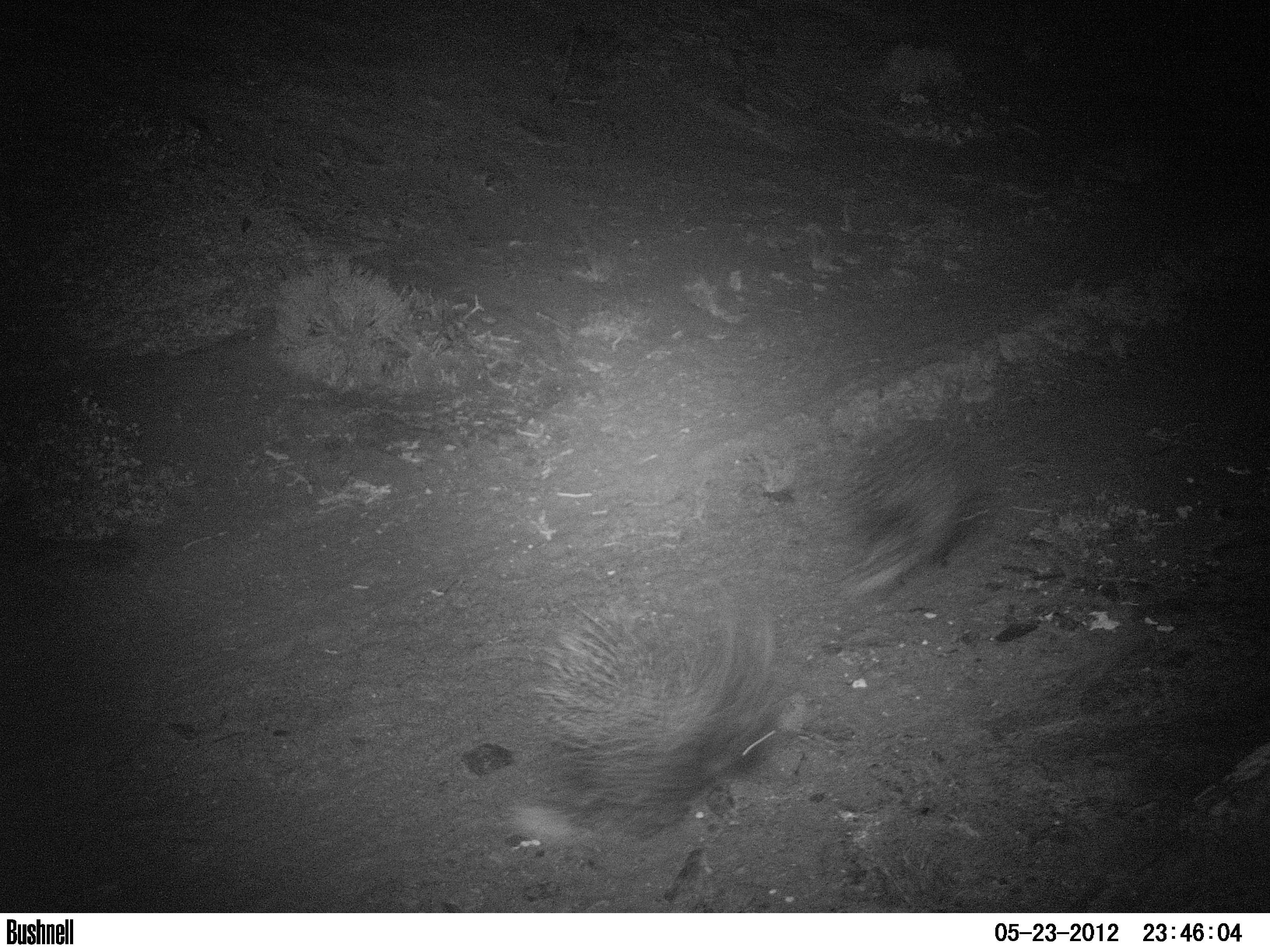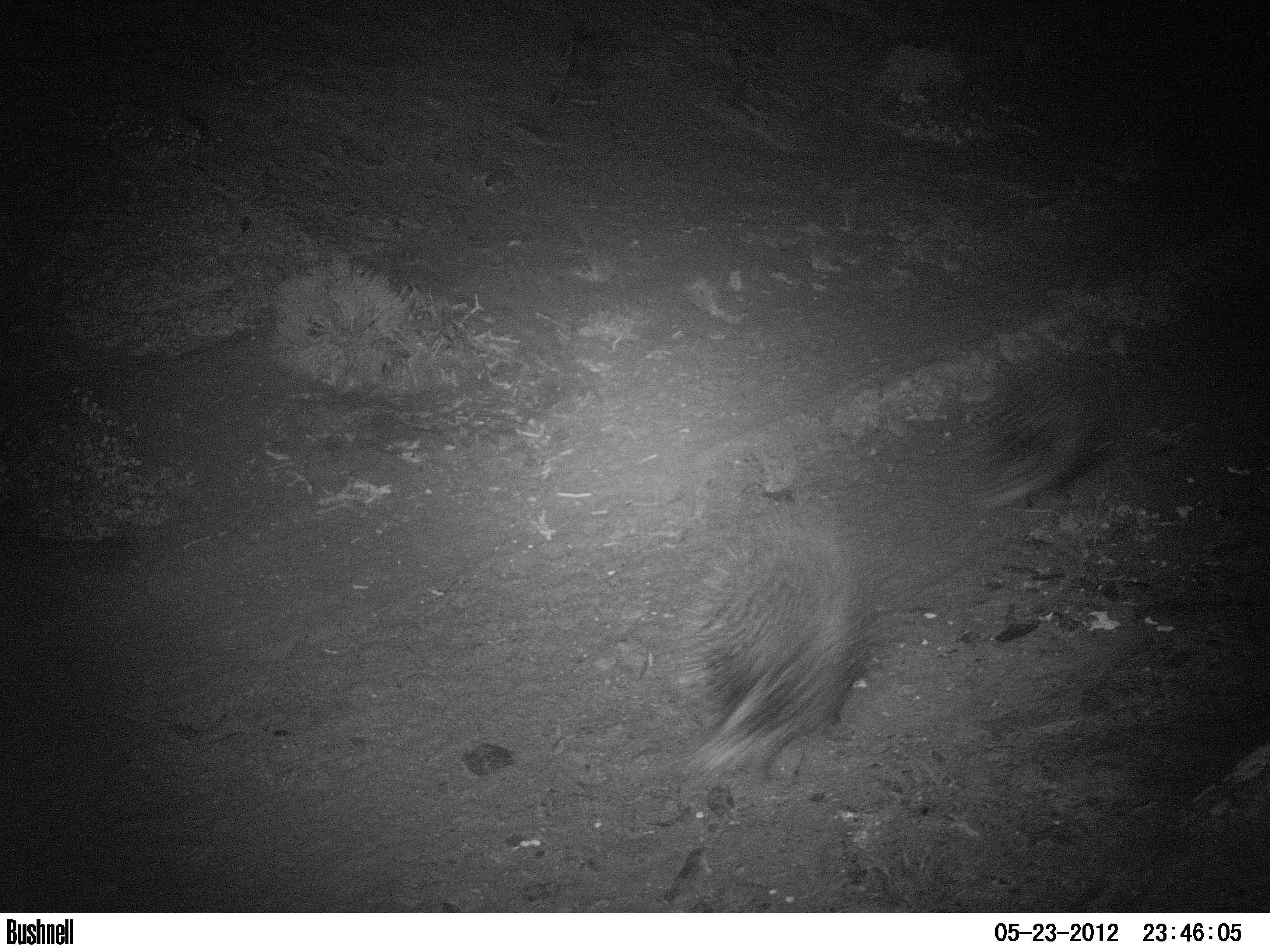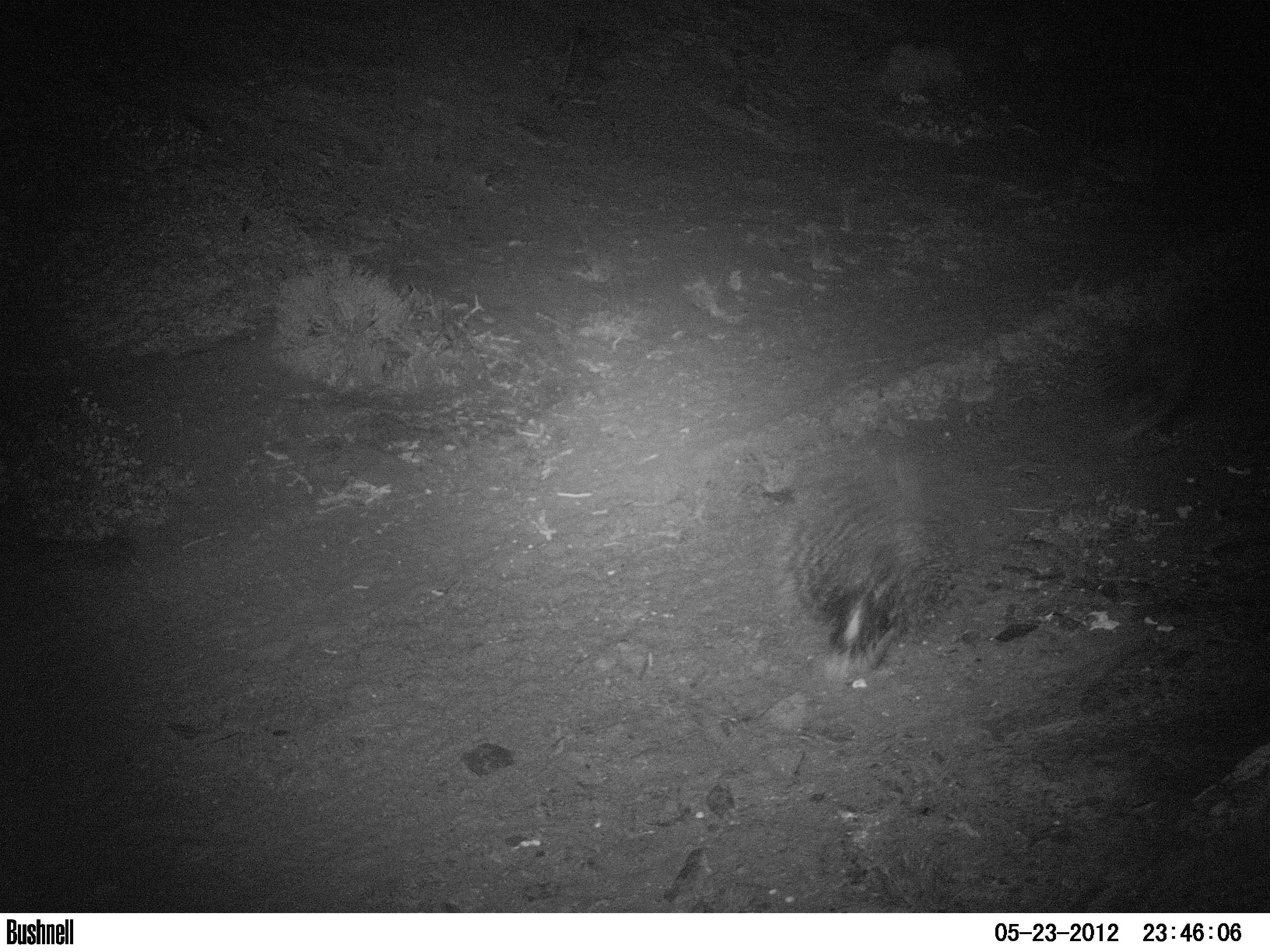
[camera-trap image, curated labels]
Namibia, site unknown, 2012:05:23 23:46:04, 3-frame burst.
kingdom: Animalia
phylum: Chordata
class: Mammalia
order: Rodentia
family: Hystricidae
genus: Hystrix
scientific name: Hystrix africaeaustralis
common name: cape porcupine